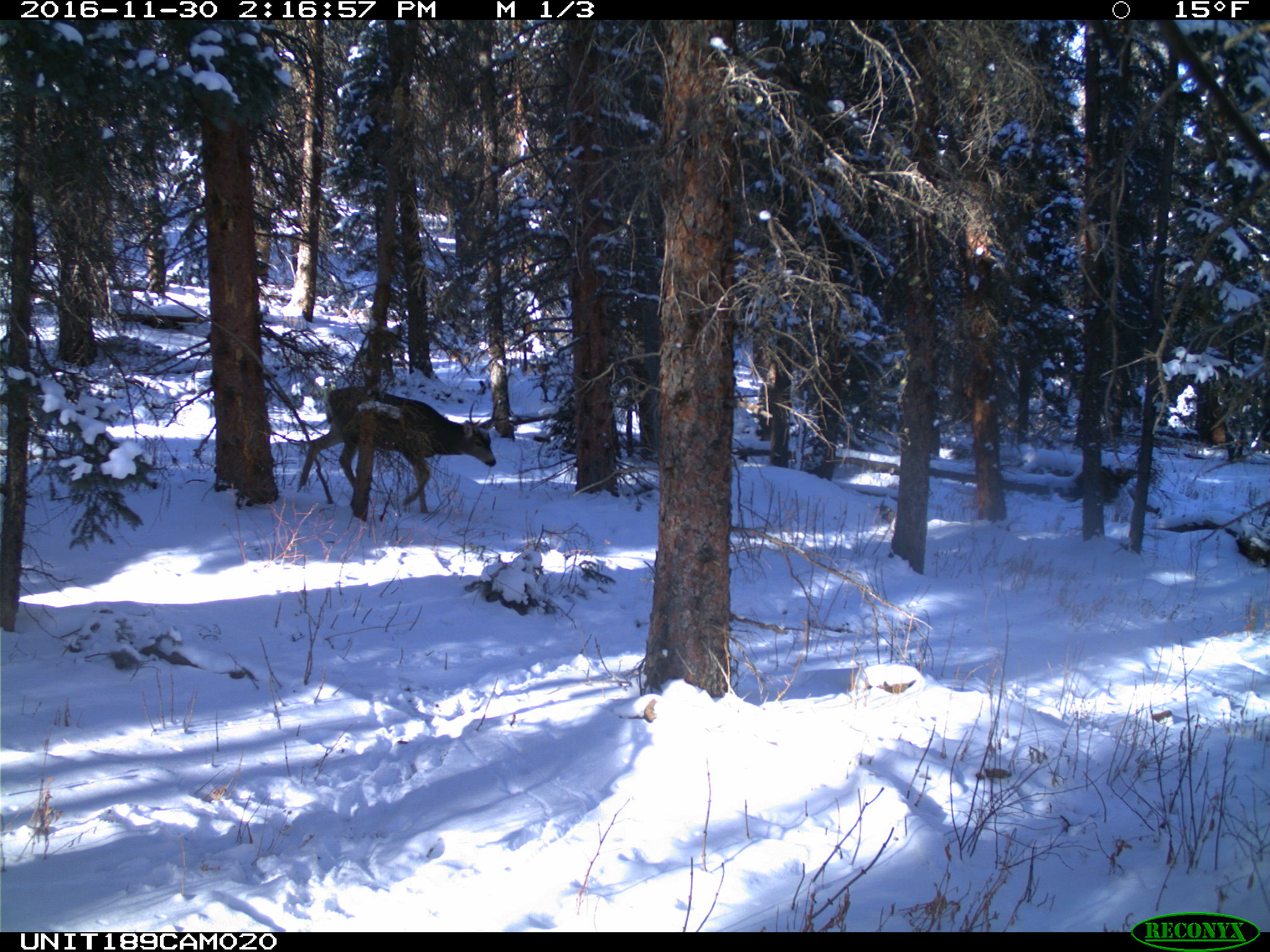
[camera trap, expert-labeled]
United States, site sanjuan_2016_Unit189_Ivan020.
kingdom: Animalia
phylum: Chordata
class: Mammalia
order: Artiodactyla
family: Cervidae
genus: Odocoileus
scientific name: Odocoileus hemionus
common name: mule deer